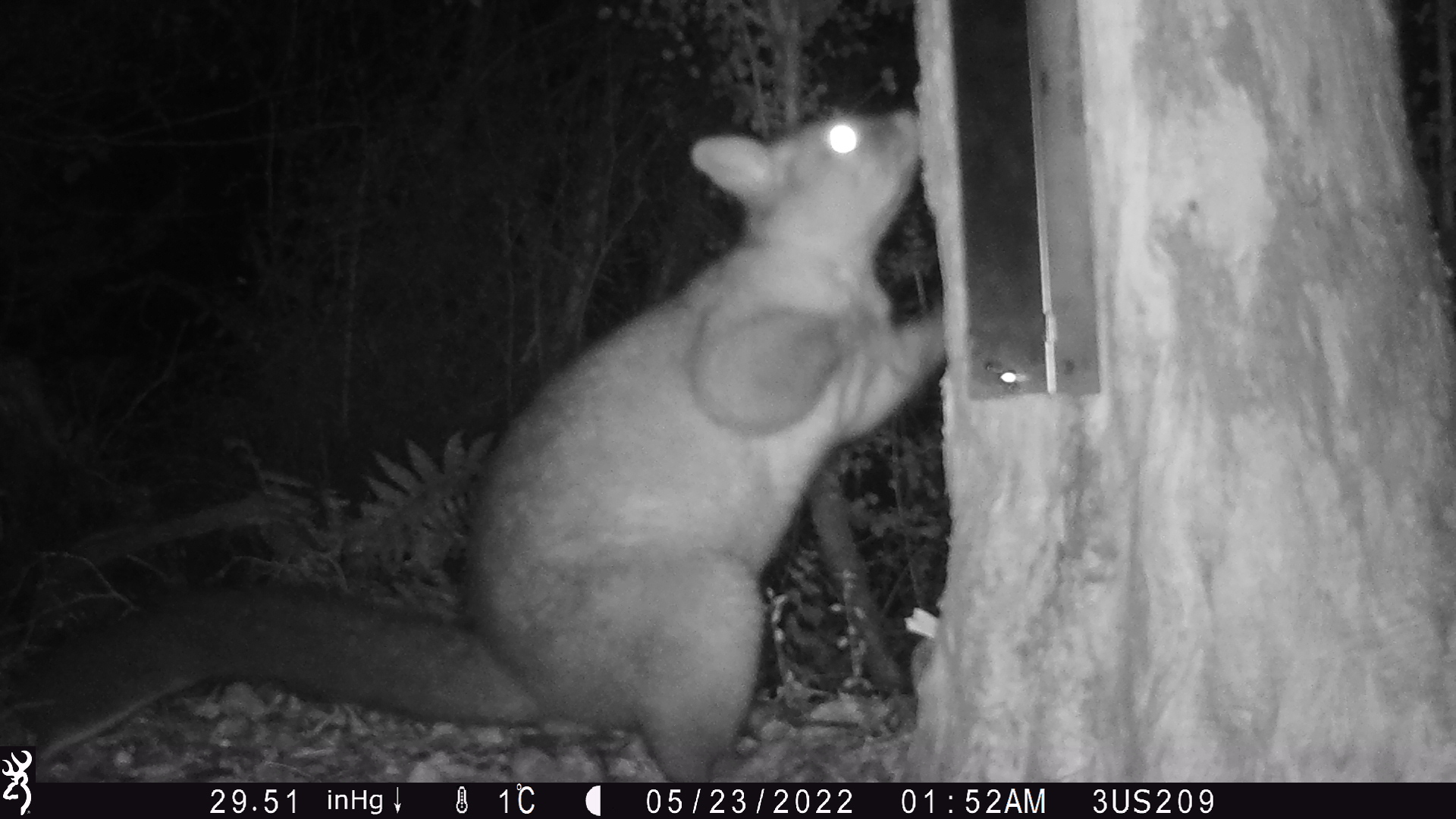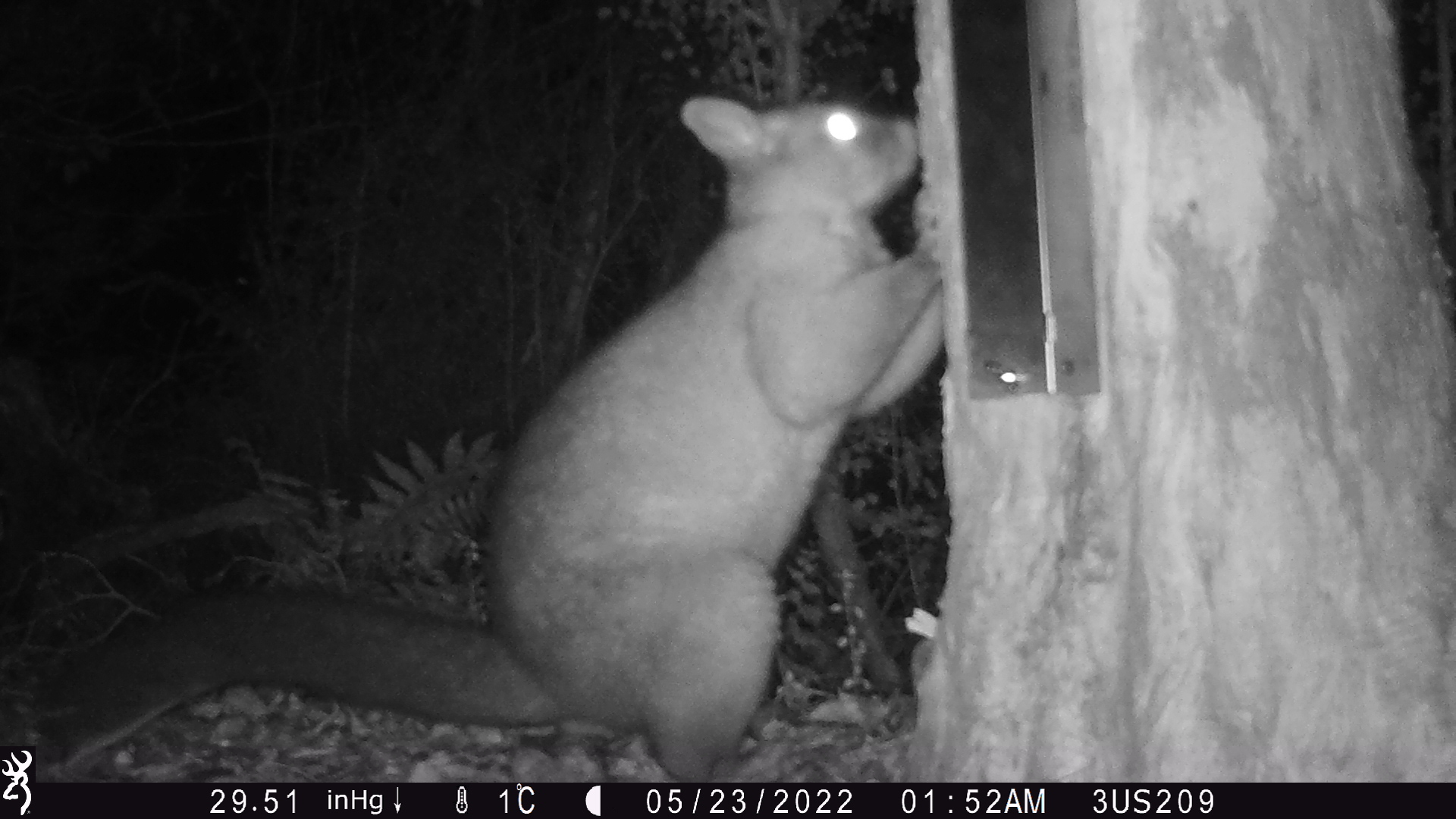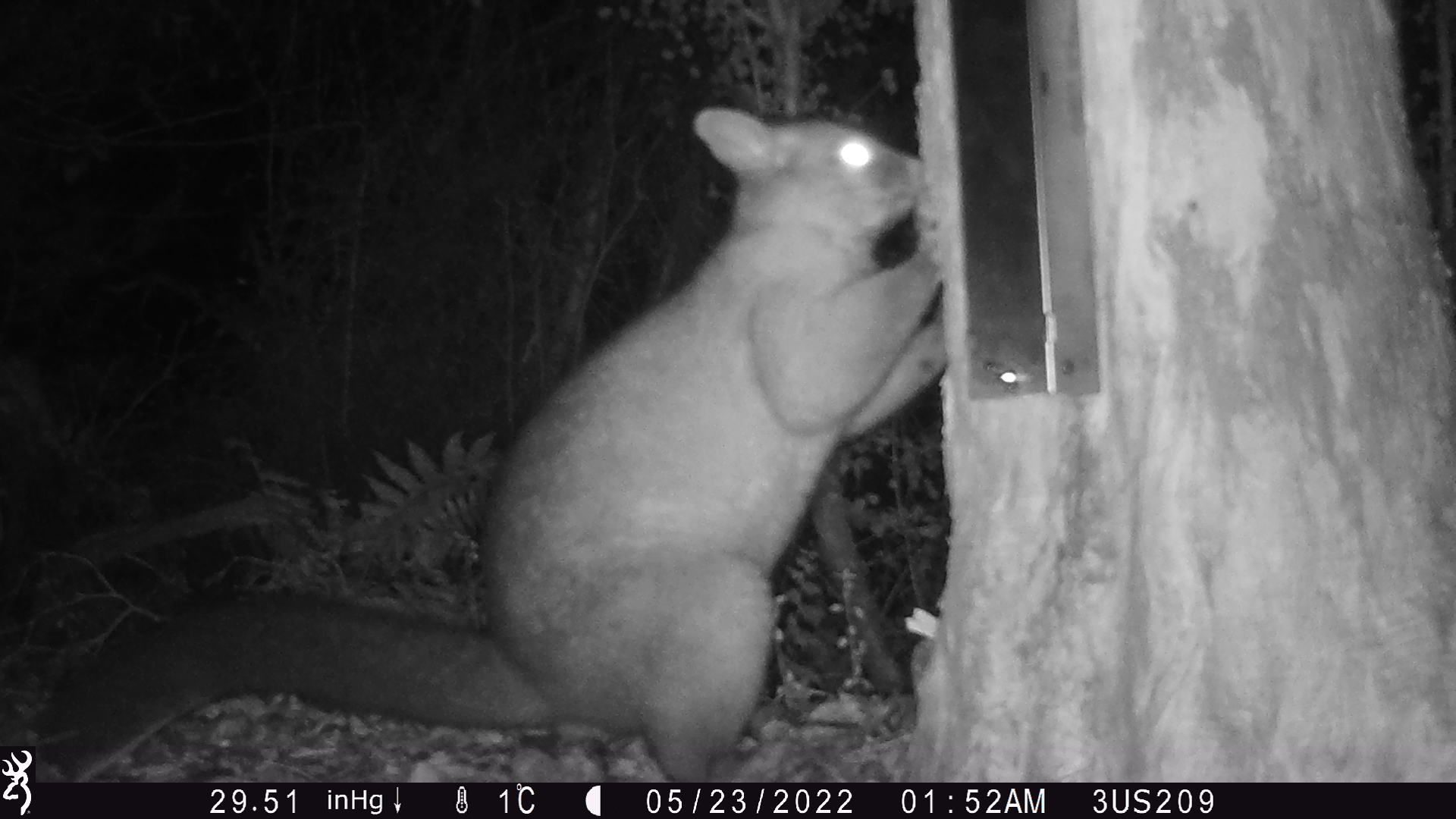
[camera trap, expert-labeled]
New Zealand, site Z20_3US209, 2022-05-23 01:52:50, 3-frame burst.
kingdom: Animalia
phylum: Chordata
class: Mammalia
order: Diprotodontia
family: Phalangeridae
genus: Trichosurus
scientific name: Trichosurus vulpecula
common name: common brushtail possum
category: possum